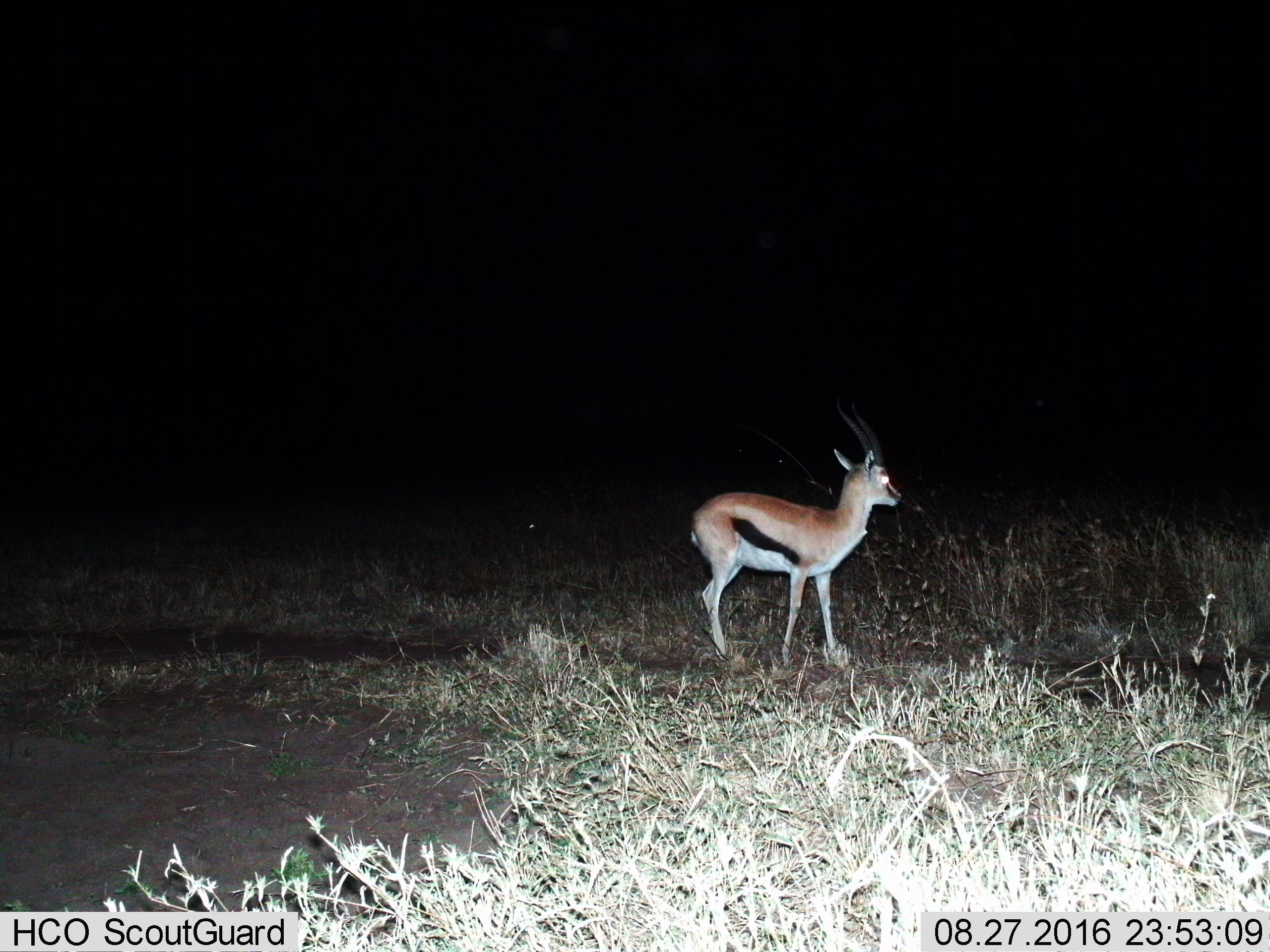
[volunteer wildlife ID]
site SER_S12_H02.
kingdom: Animalia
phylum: Chordata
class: Mammalia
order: Artiodactyla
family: Bovidae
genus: Eudorcas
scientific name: Eudorcas thomsonii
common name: thomson's gazelle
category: gazellethomsons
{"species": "gazellethomsons (thomson's gazelle) (Eudorcas thomsonii)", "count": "1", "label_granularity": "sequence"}